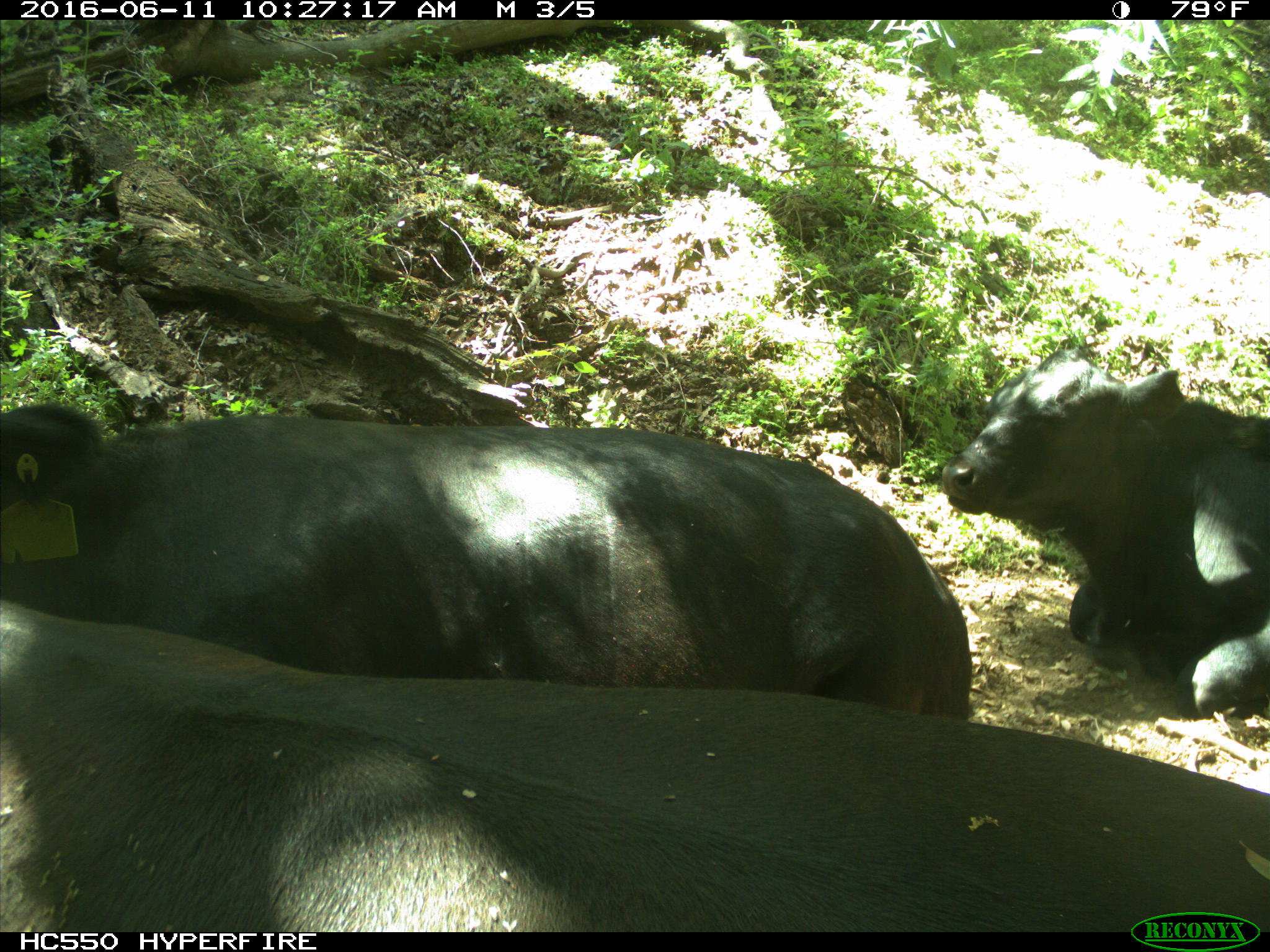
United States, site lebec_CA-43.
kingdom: Animalia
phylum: Chordata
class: Mammalia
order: Artiodactyla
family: Bovidae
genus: Bos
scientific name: Bos taurus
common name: domestic cow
Bos taurus (domestic cow).